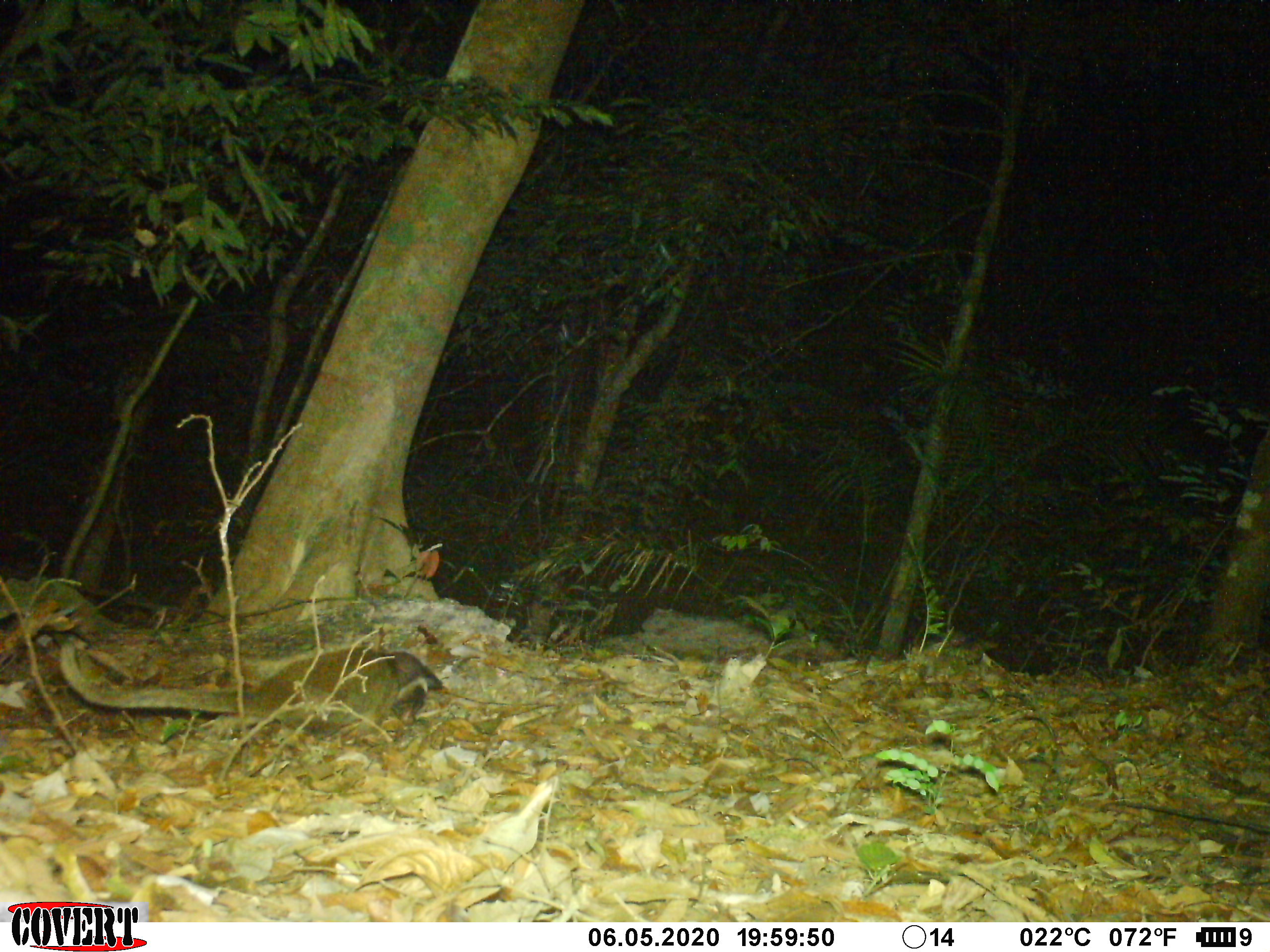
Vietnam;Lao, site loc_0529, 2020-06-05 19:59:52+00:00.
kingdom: Animalia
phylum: Chordata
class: Mammalia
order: Carnivora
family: Viverridae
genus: Paguma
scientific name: Paguma larvata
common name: masked palm civet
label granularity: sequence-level